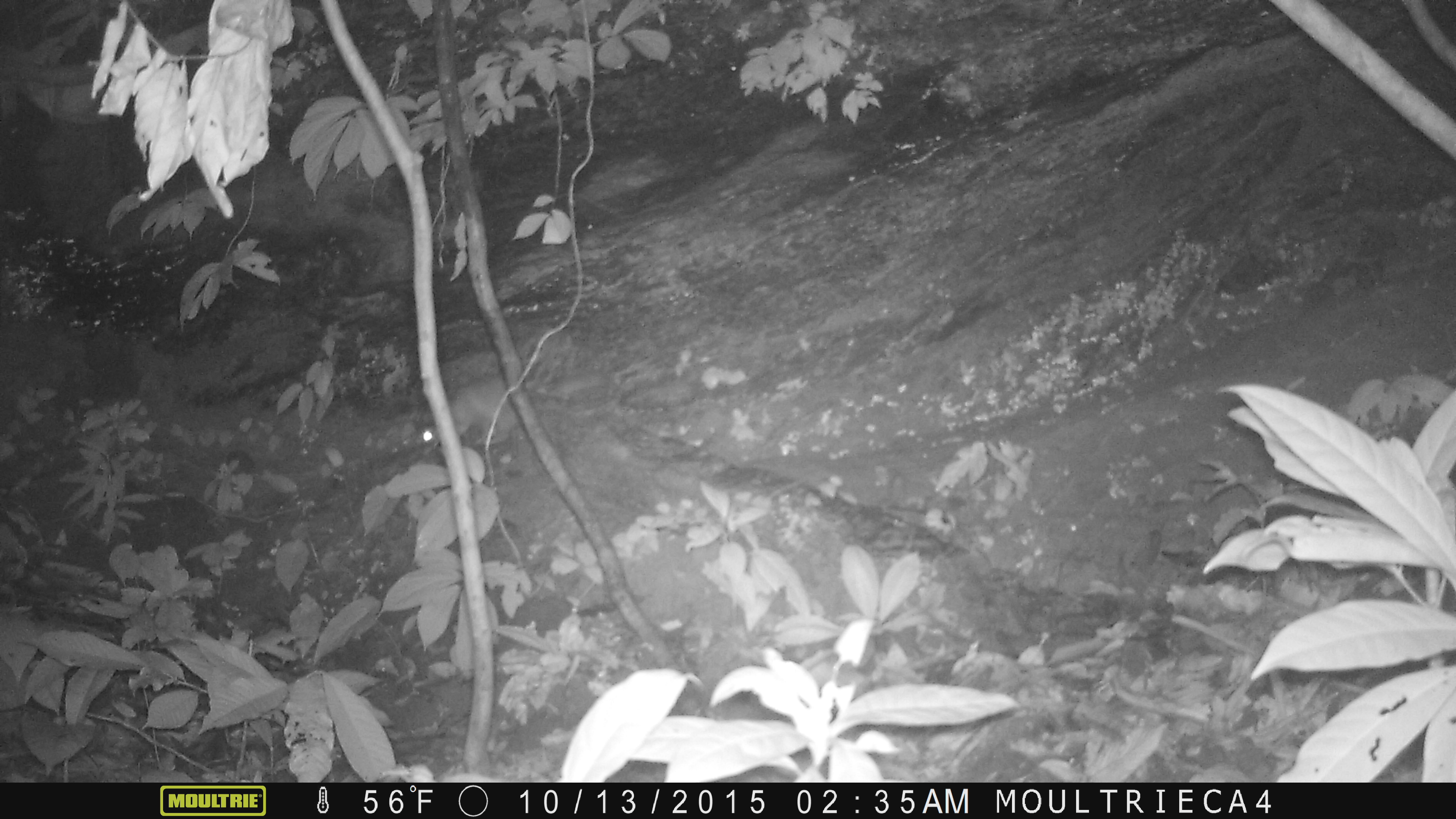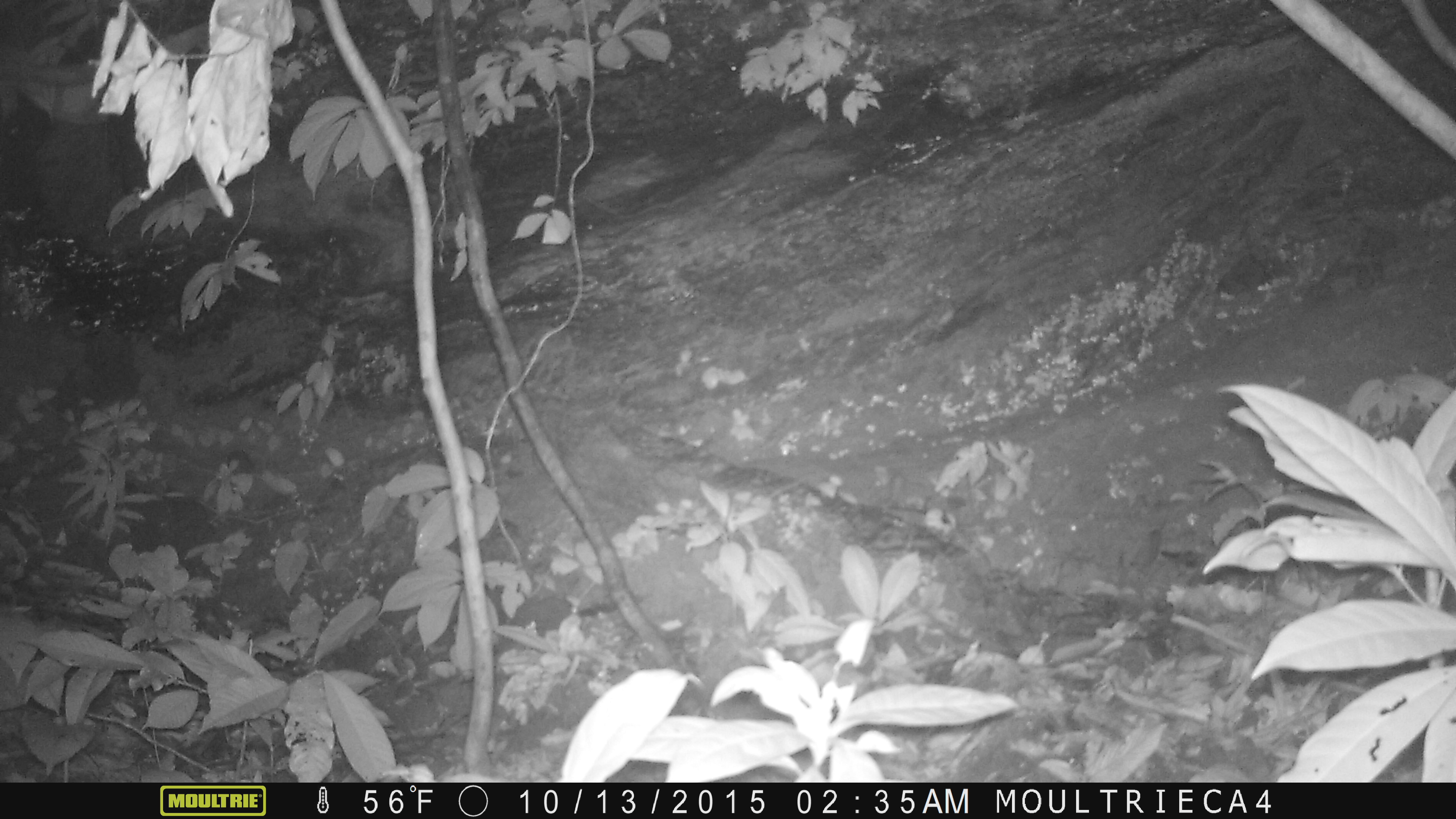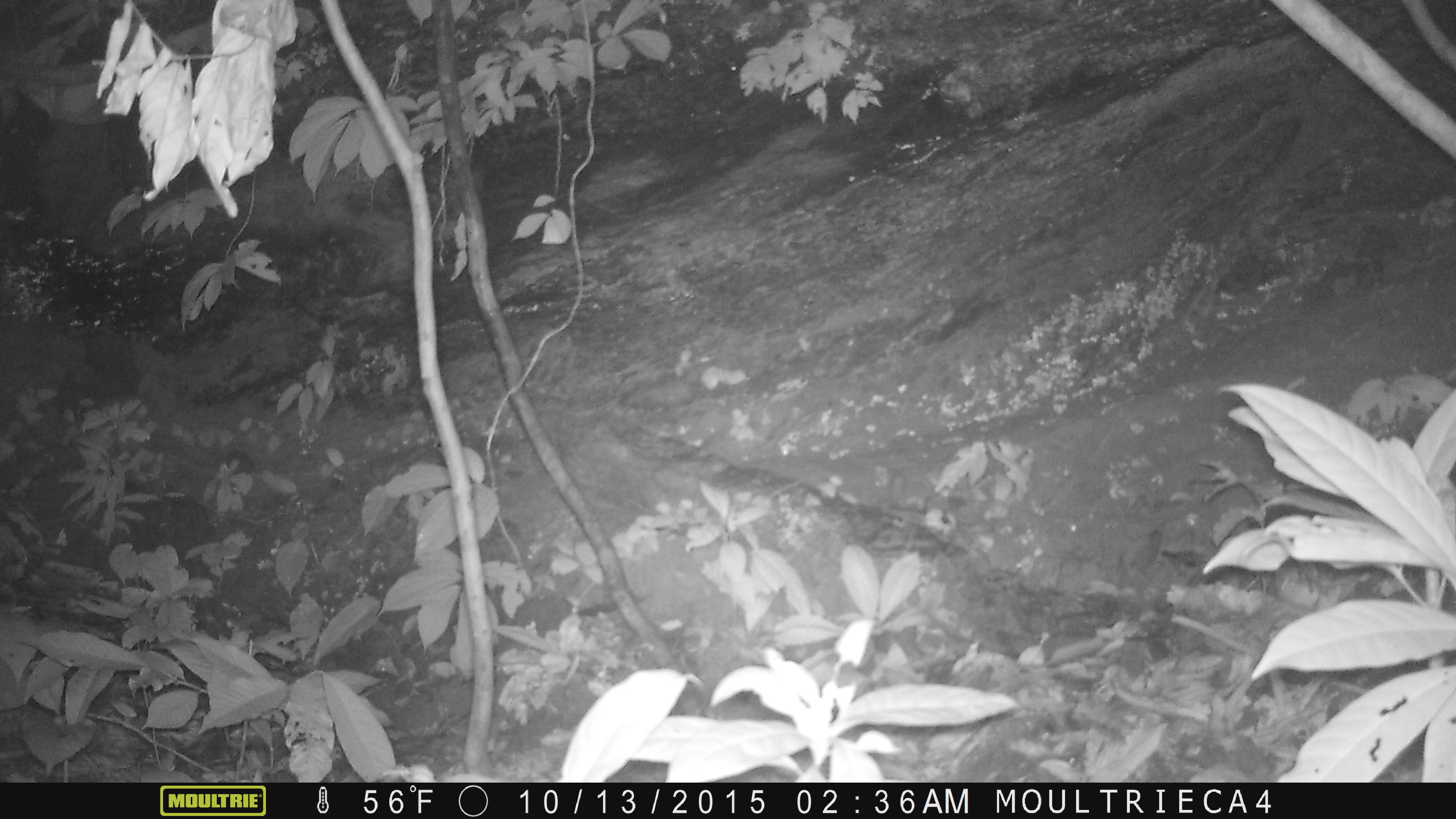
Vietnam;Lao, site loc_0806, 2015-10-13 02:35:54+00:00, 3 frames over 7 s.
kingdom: Animalia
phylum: Chordata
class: Mammalia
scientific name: Mammalia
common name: mammal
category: unidentified small mammal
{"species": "unidentified small mammal (mammal) (Mammalia)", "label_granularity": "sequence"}